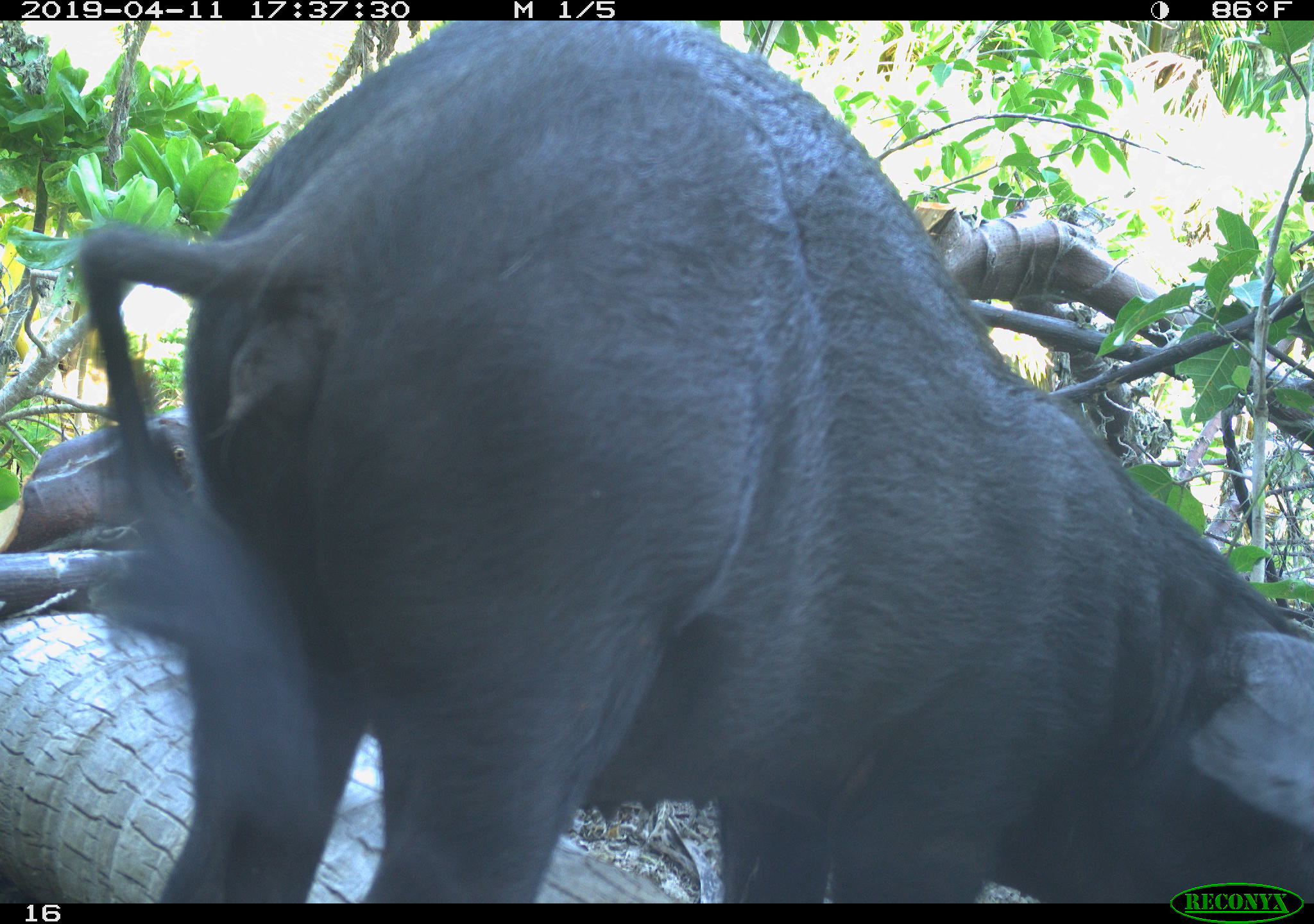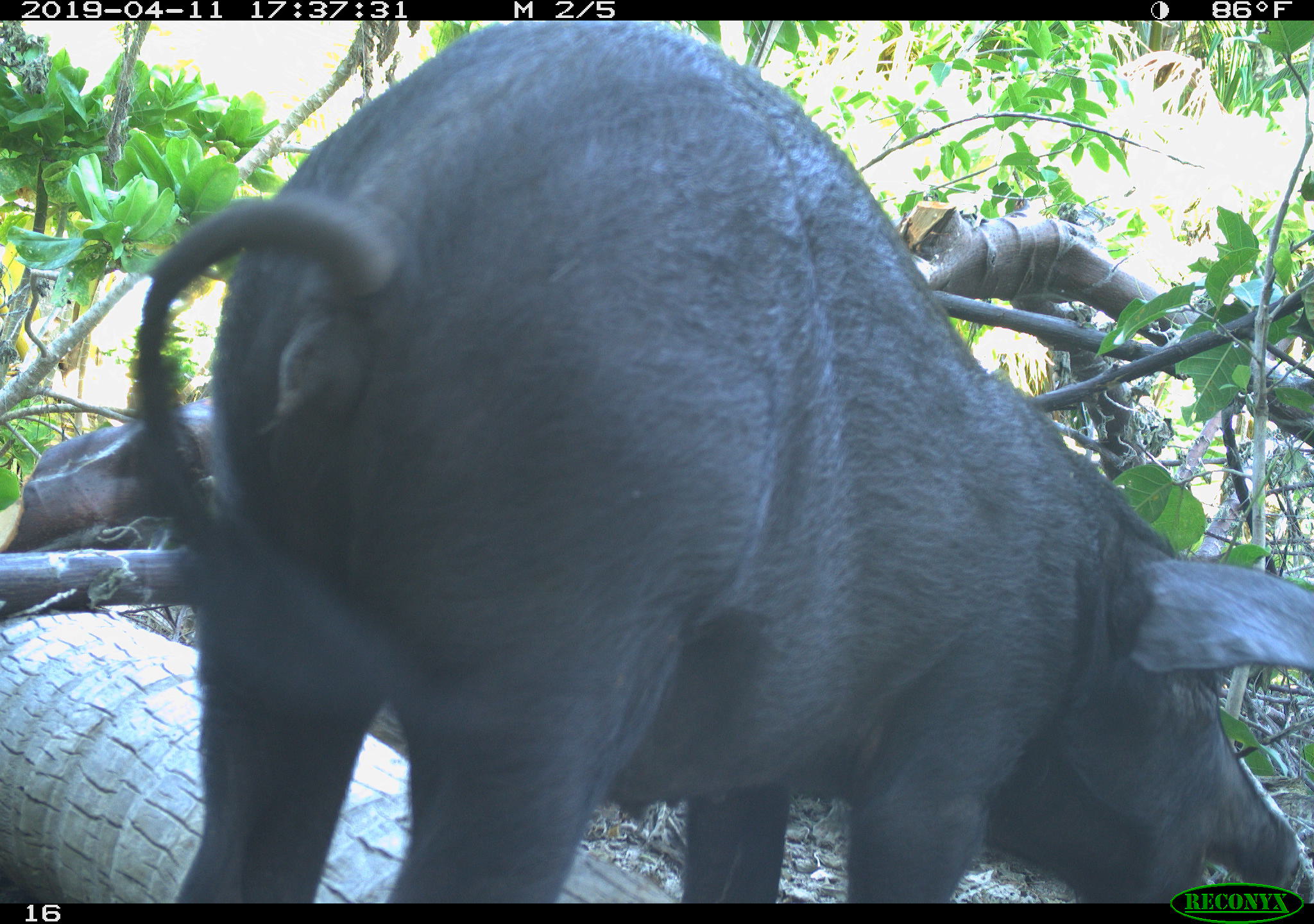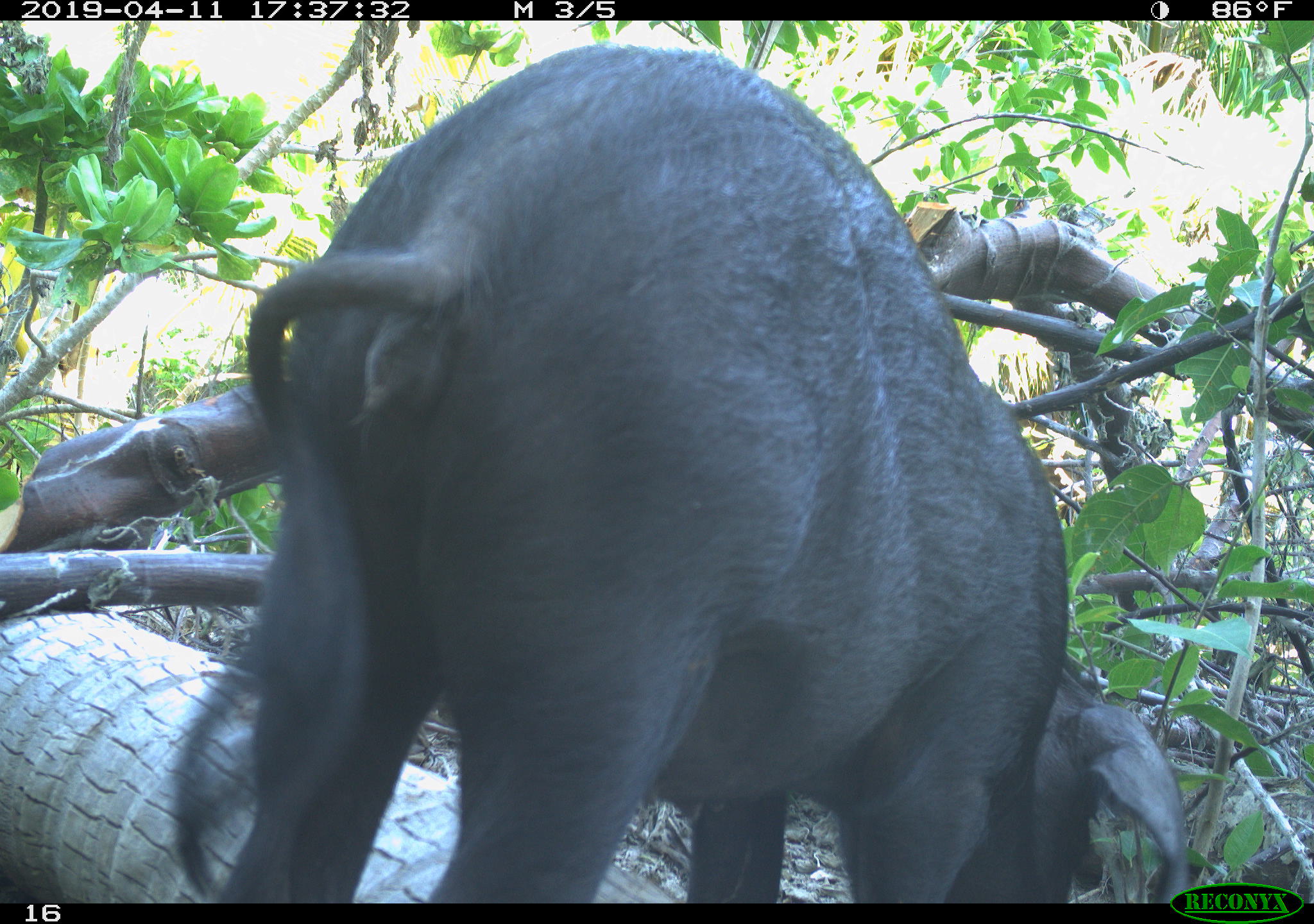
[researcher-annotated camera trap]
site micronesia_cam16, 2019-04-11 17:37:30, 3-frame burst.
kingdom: Animalia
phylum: Chordata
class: Mammalia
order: Artiodactyla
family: Suidae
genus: Sus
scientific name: Sus scrofa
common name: pig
Pig (Sus scrofa).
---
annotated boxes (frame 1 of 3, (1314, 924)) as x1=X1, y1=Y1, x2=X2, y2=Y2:
pig: x1=41, y1=19, x2=1232, y2=911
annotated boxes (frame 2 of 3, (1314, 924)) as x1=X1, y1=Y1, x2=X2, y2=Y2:
pig: x1=2, y1=25, x2=1314, y2=909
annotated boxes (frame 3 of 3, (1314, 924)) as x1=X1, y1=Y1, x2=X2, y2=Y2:
pig: x1=157, y1=51, x2=1188, y2=902